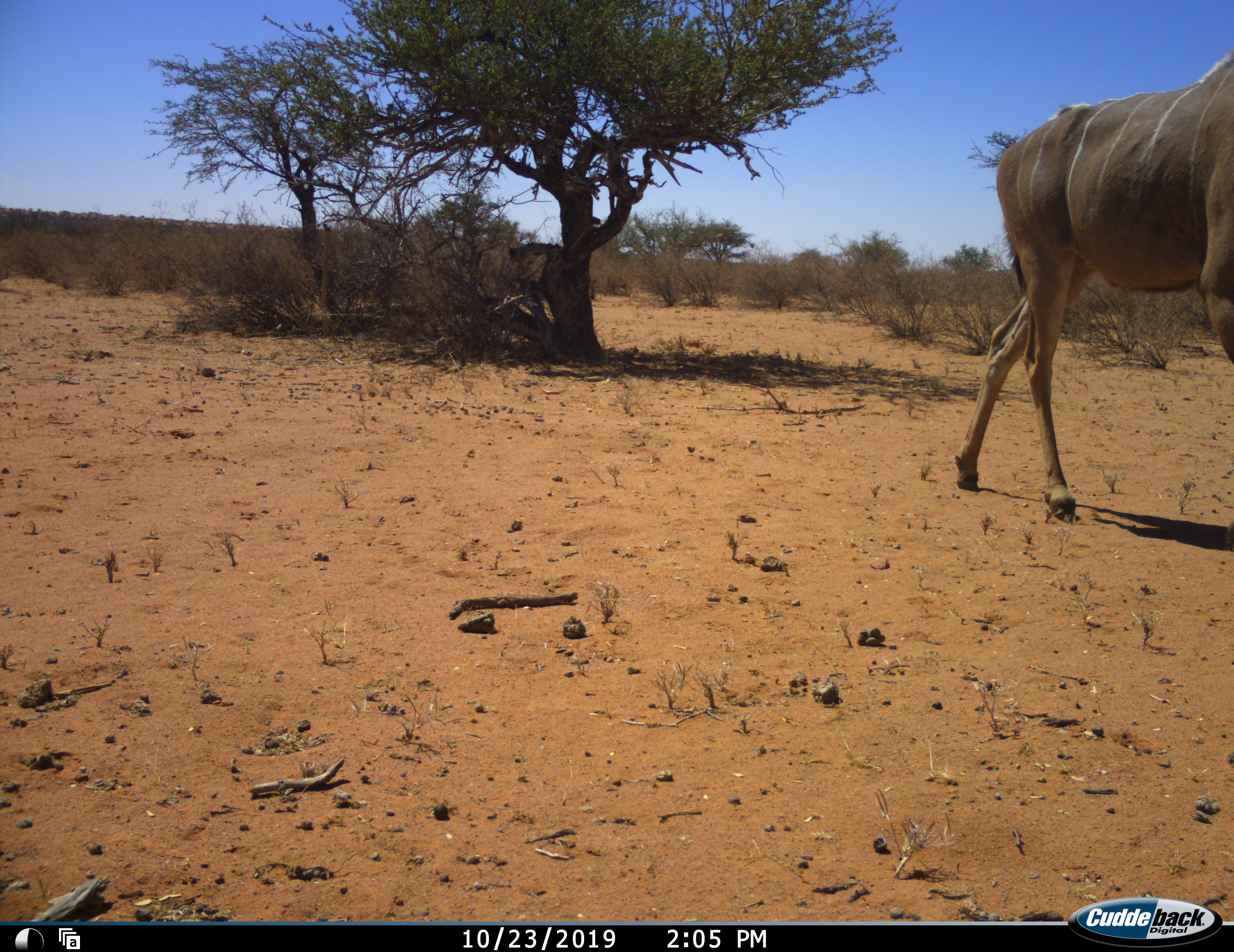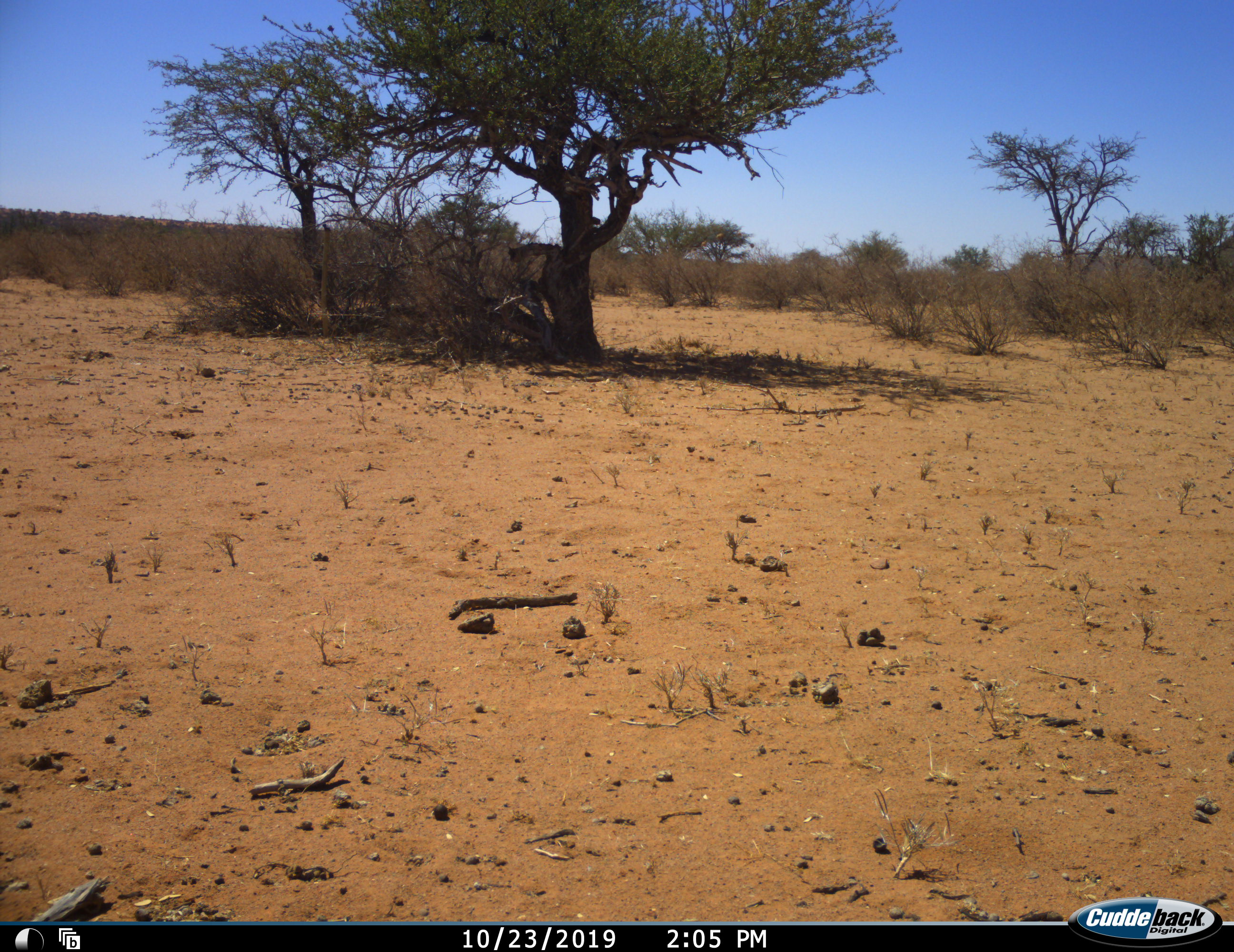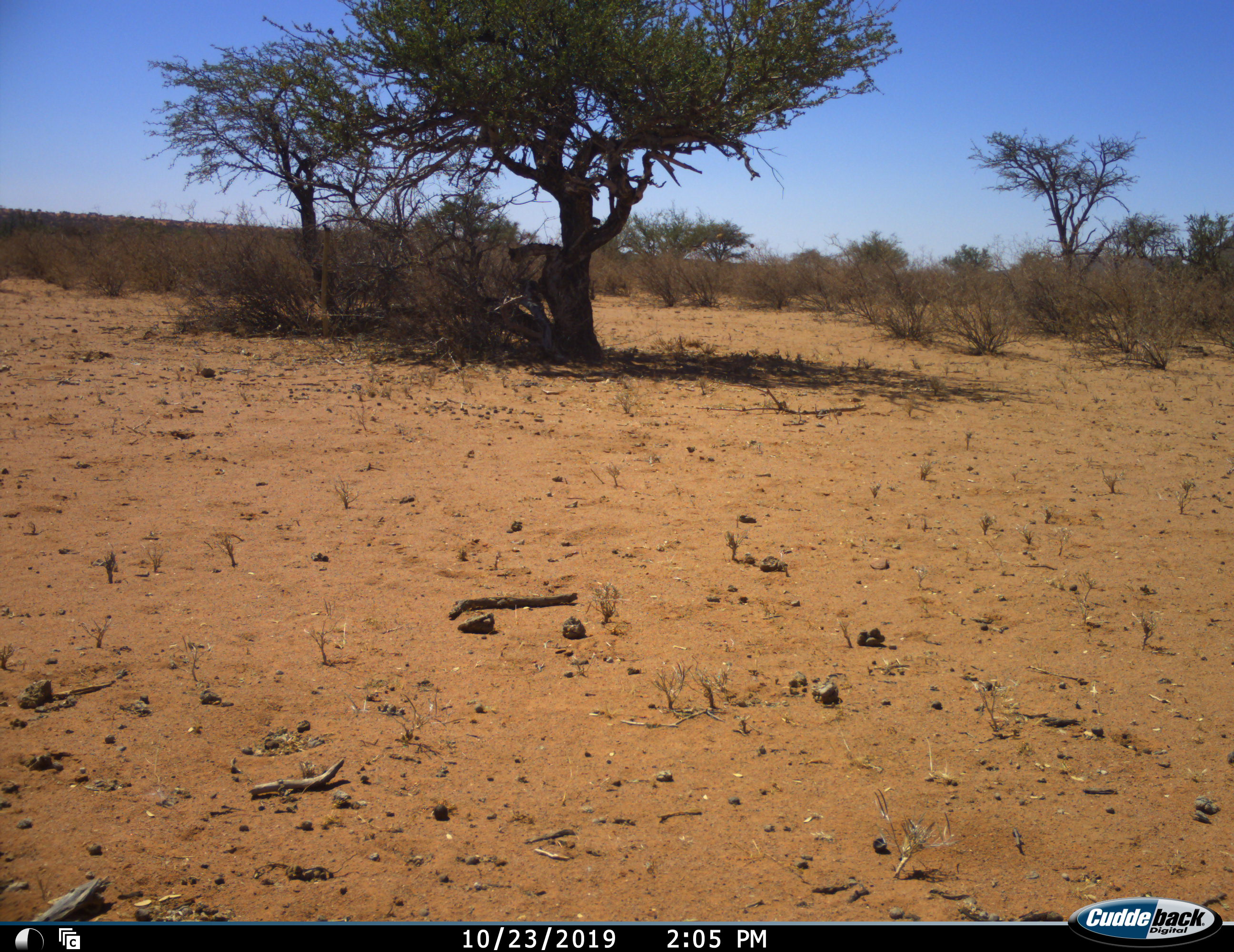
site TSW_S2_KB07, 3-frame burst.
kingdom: Animalia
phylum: Chordata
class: Mammalia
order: Artiodactyla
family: Bovidae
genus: Tragelaphus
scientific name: Tragelaphus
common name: kudu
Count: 1.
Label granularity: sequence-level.